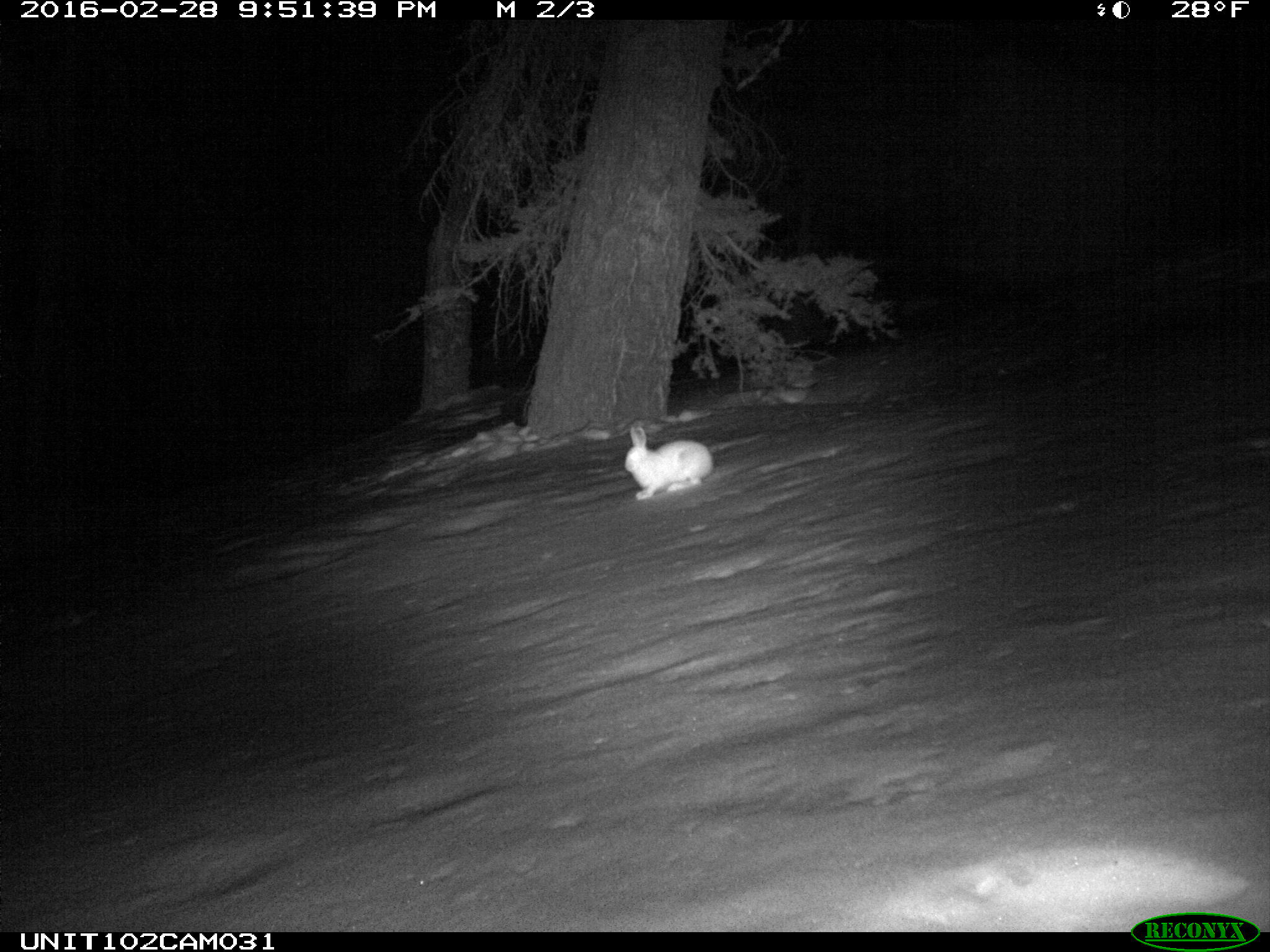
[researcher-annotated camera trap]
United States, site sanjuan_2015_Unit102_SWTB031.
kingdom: Animalia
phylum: Chordata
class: Mammalia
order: Lagomorpha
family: Leporidae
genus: Lepus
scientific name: Lepus americanus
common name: snowshoe hare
Lepus americanus (snowshoe hare).